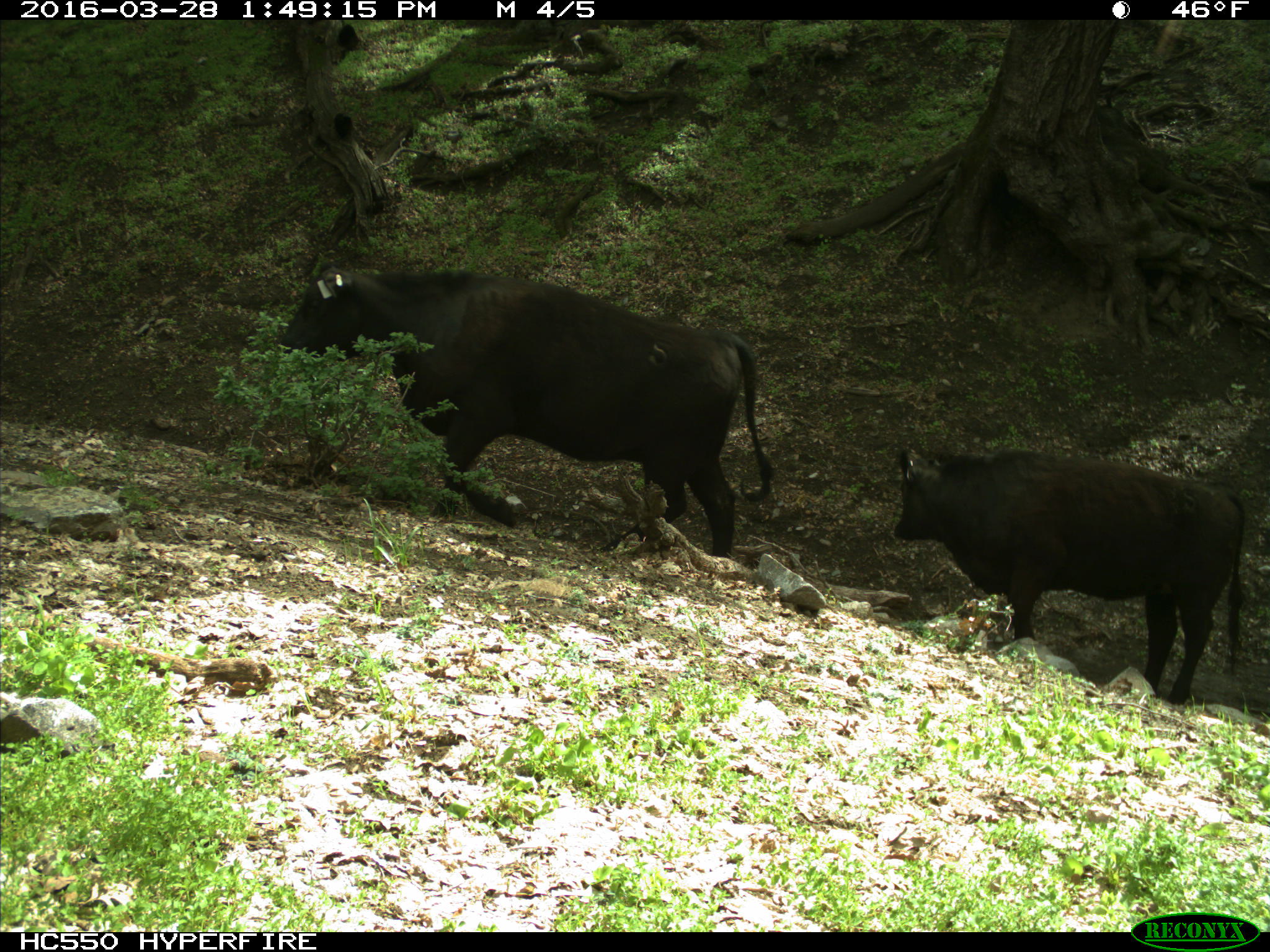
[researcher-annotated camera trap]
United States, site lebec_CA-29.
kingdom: Animalia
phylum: Chordata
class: Mammalia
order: Artiodactyla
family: Bovidae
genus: Bos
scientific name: Bos taurus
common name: domestic cow